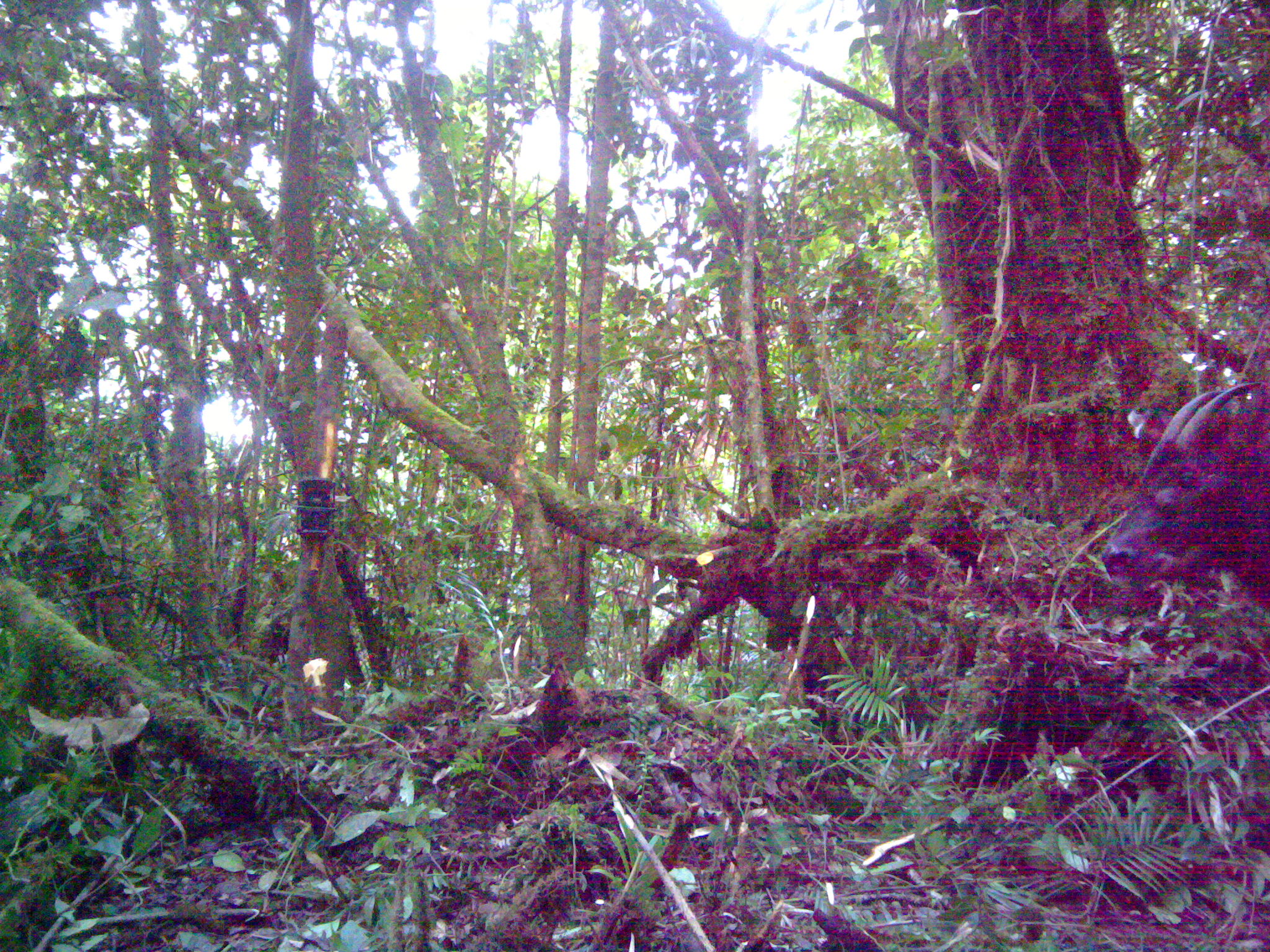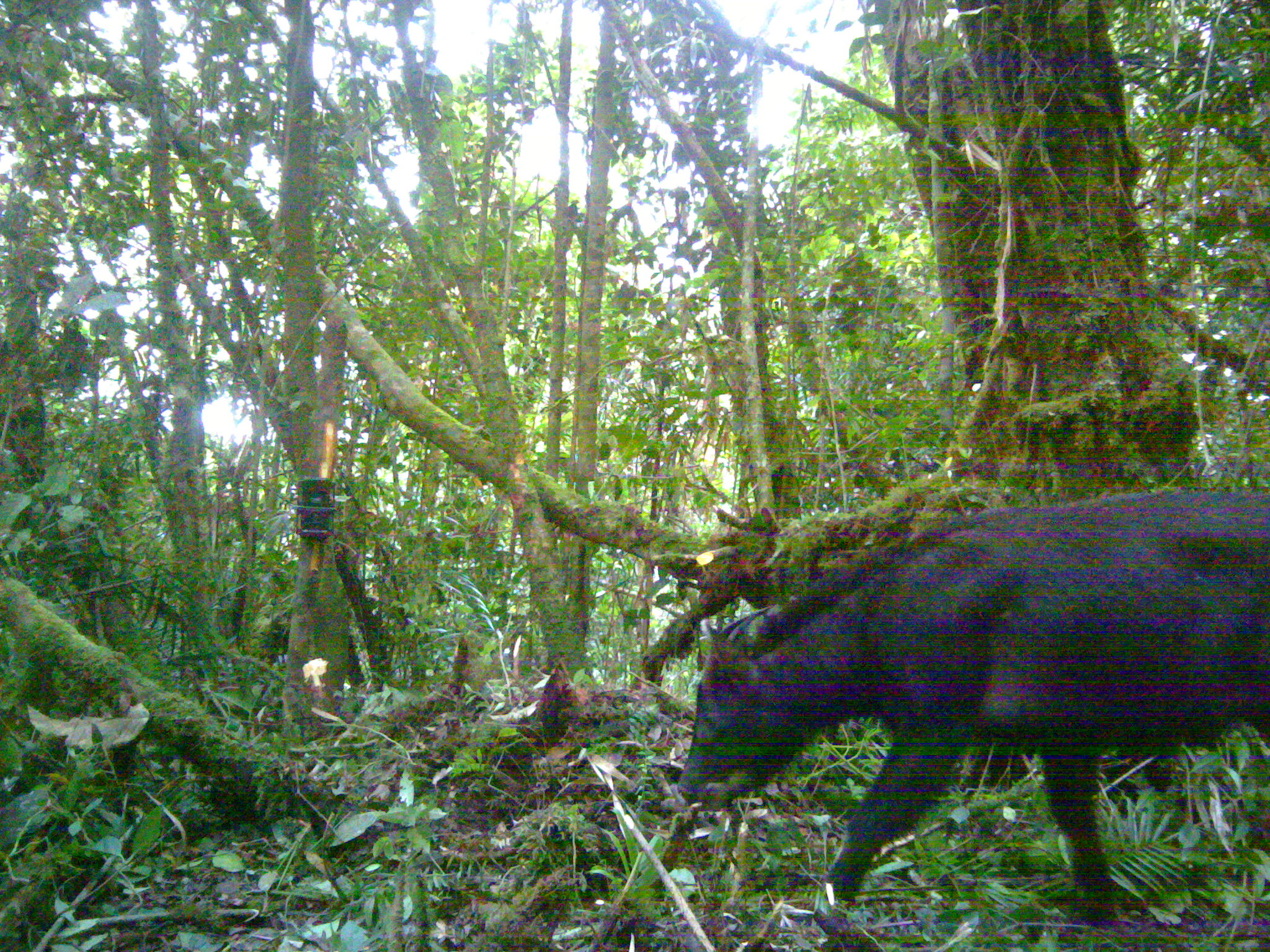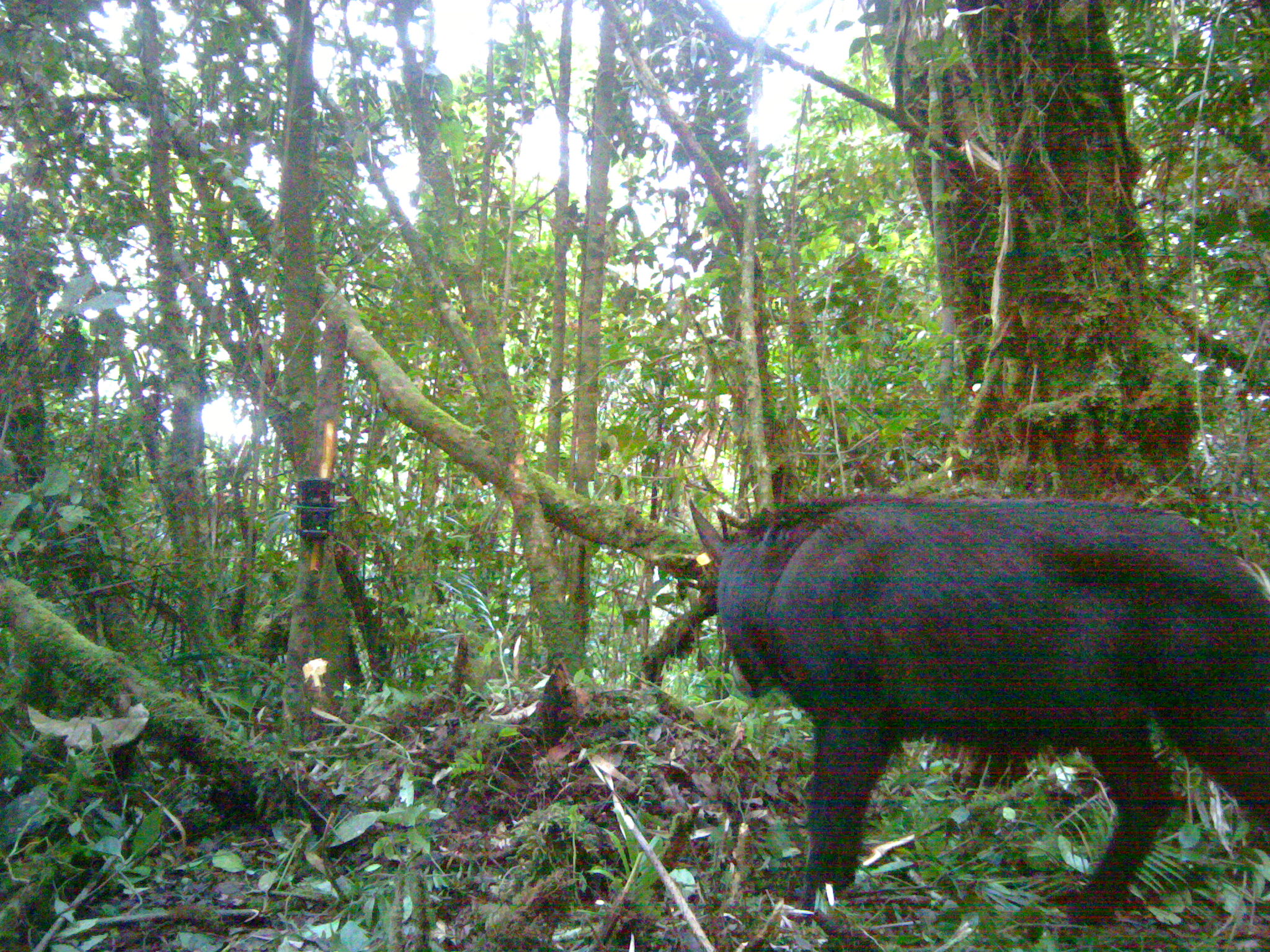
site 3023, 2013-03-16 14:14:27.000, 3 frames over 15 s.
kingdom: Animalia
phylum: Chordata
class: Mammalia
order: Artiodactyla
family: Bovidae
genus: Capricornis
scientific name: Capricornis sumatraensis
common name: southern serow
Capricornis sumatraensis (southern serow), count 1.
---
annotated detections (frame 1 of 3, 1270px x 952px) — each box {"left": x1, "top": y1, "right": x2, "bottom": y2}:
capricornis sumatraensis: {"left": 1102, "top": 383, "right": 1270, "bottom": 611}